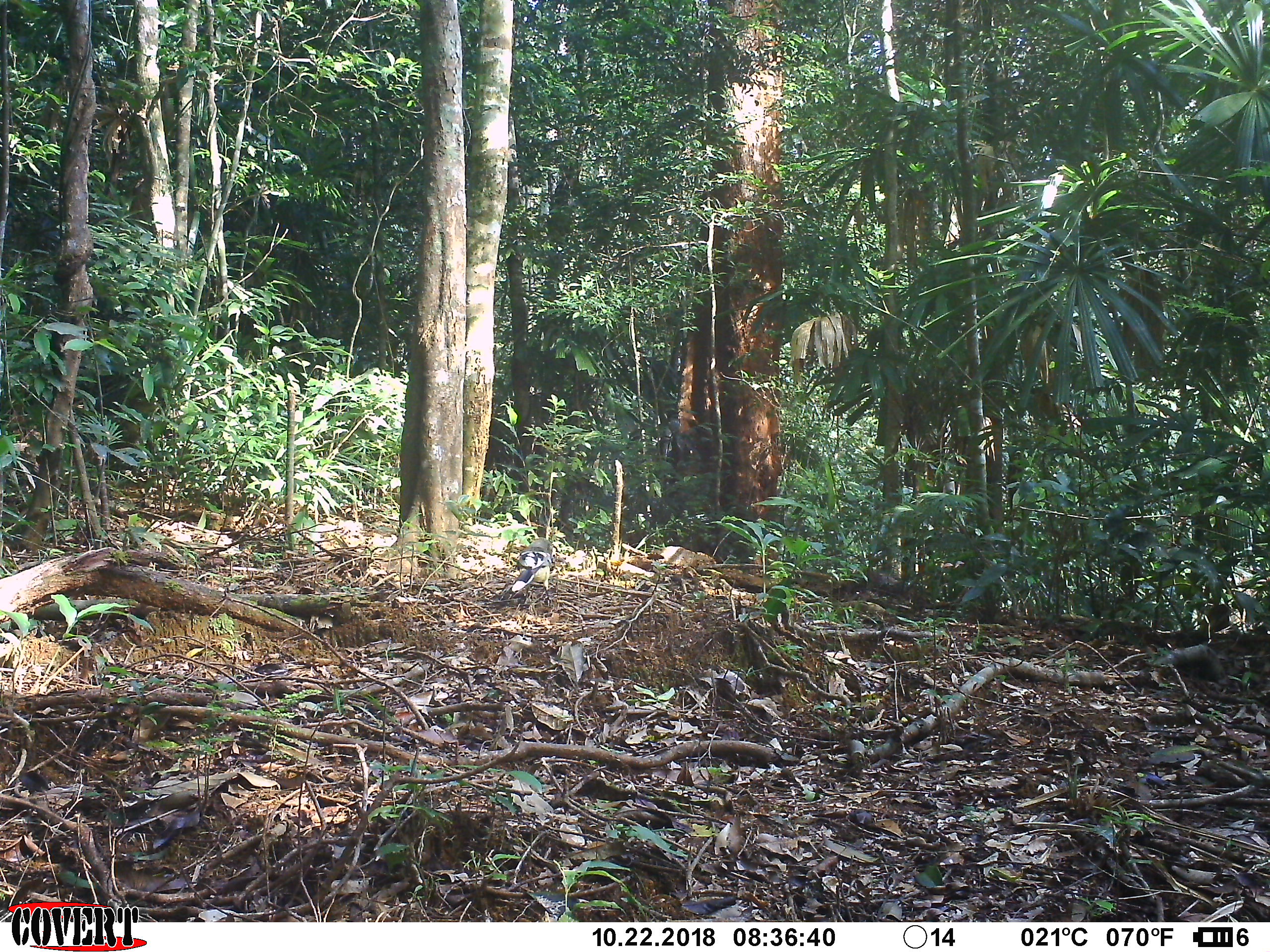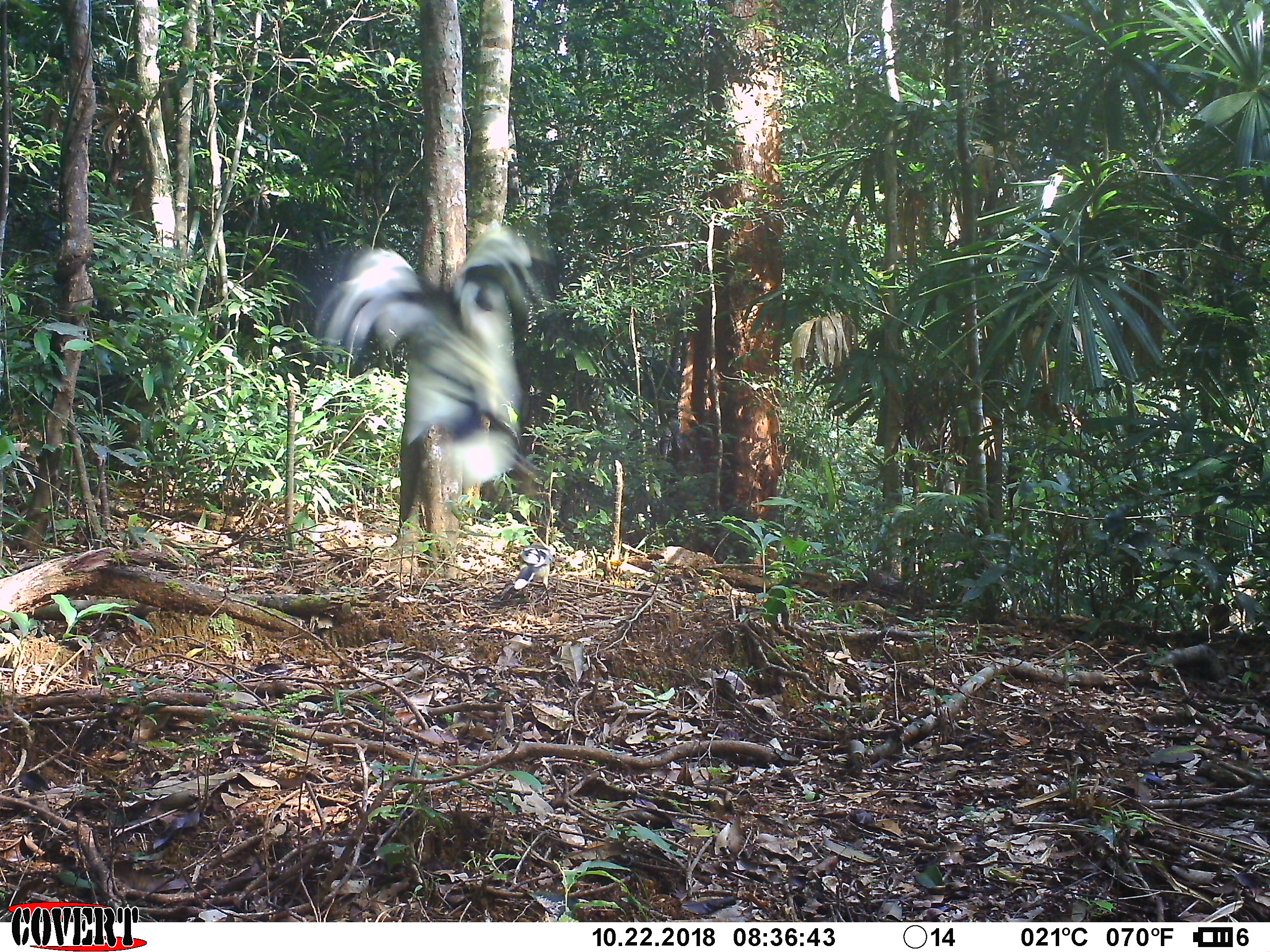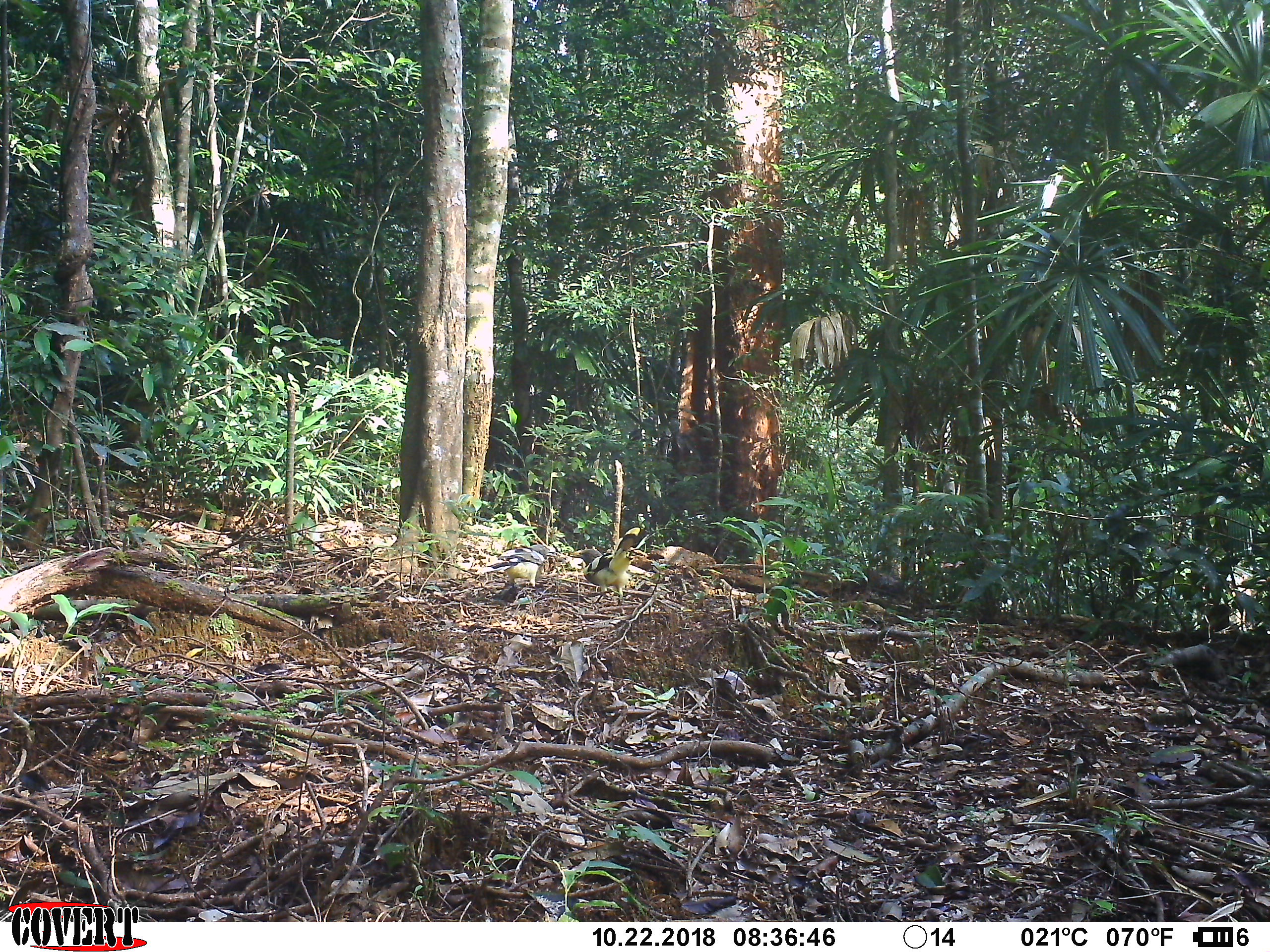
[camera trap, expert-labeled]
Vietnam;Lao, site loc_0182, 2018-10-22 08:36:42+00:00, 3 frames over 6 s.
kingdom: Animalia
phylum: Chordata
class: Aves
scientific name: Aves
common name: bird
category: unidentified bird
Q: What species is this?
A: Unidentified bird (bird) (Aves).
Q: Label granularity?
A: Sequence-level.